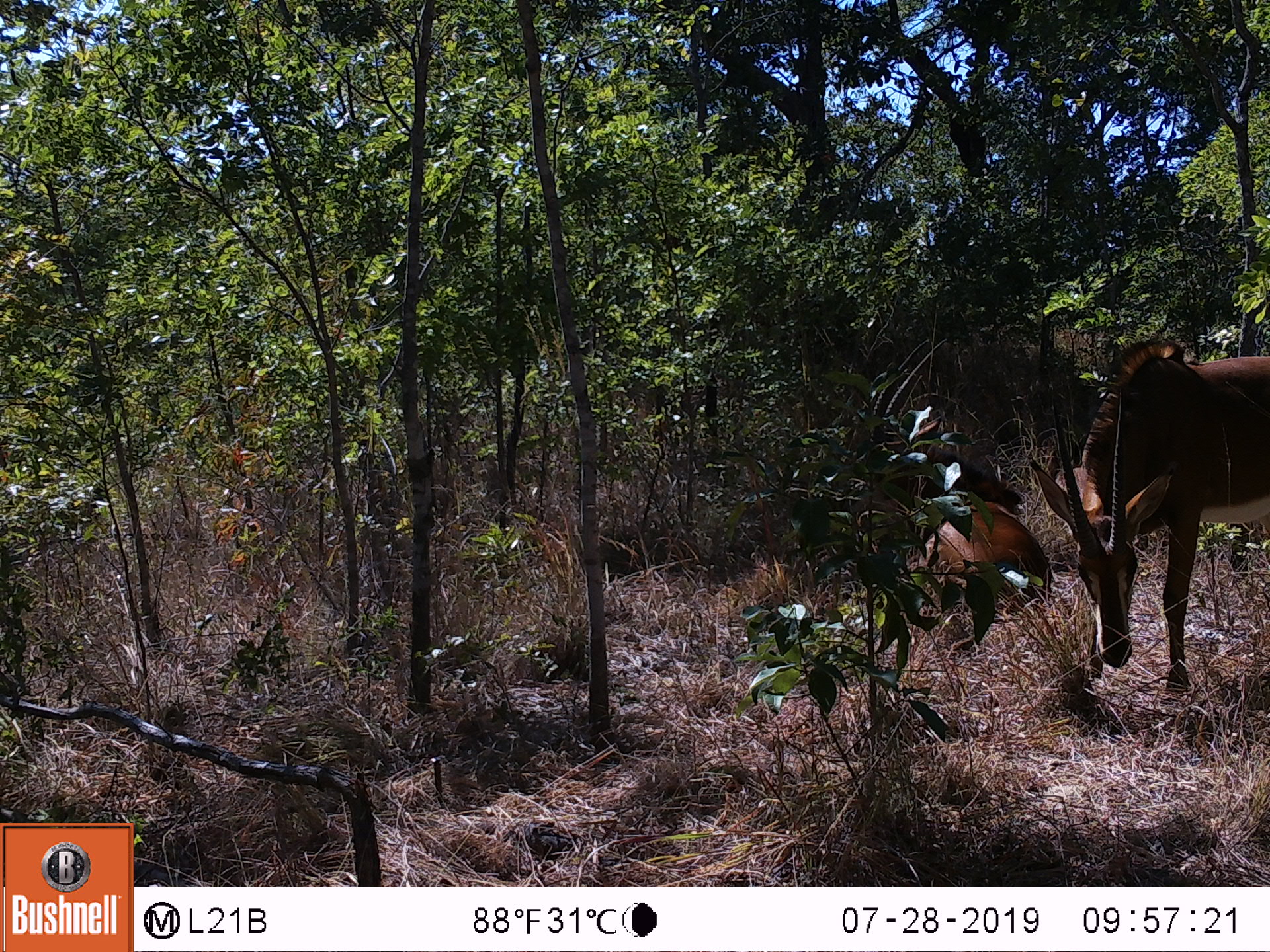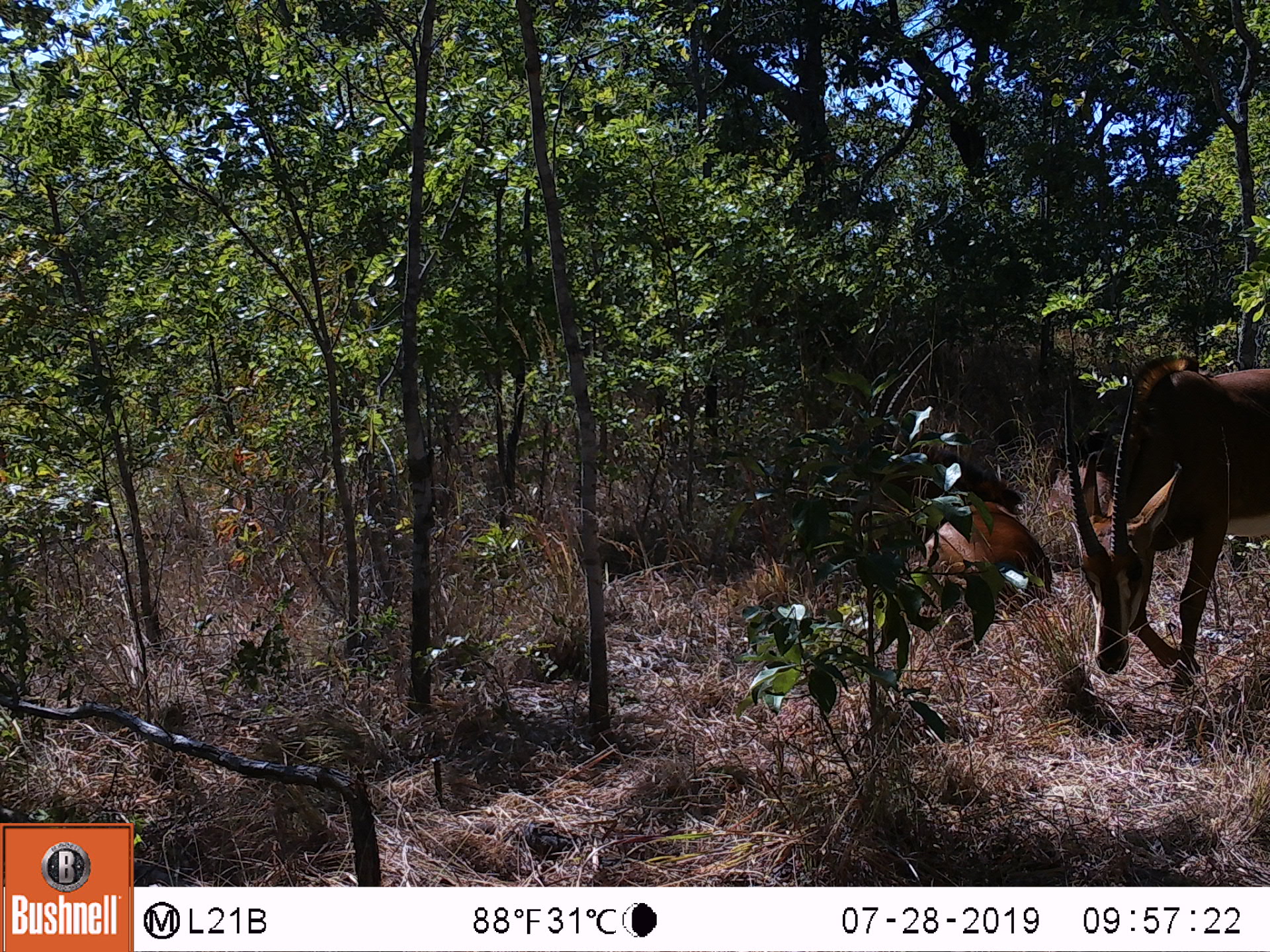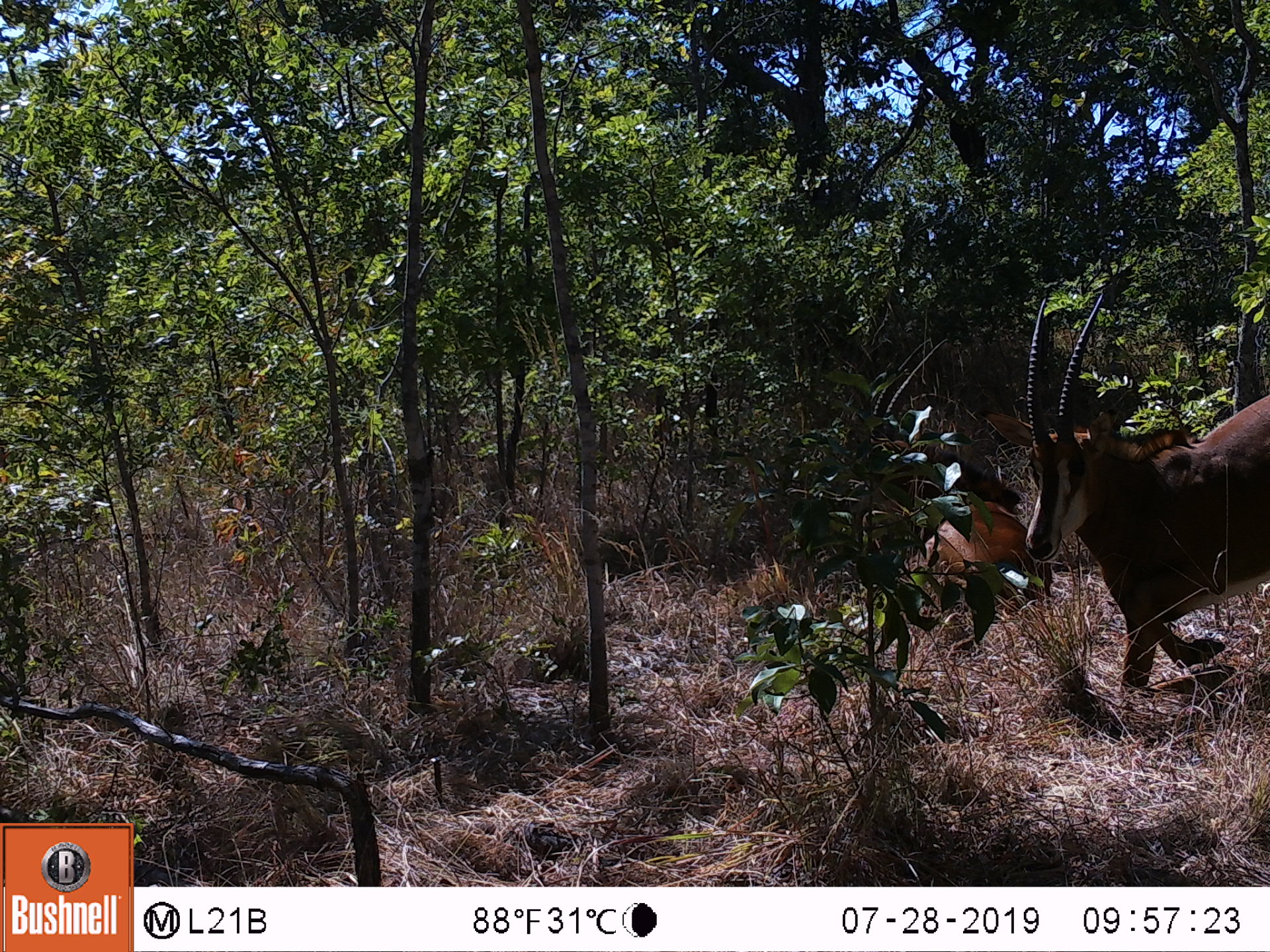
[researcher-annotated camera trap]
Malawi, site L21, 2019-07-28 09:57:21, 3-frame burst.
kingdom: Animalia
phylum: Chordata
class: Mammalia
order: Artiodactyla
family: Bovidae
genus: Hippotragus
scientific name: Hippotragus niger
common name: sable antelope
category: sable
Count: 2.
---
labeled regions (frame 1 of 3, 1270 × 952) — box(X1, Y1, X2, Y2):
sable: box(1042, 321, 1262, 678); box(848, 332, 1042, 646)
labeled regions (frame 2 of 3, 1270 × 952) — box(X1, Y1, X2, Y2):
sable: box(1039, 325, 1262, 712); box(860, 331, 1054, 638)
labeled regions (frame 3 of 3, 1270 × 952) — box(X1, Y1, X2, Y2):
sable: box(1005, 293, 1262, 725); box(863, 338, 1030, 656)